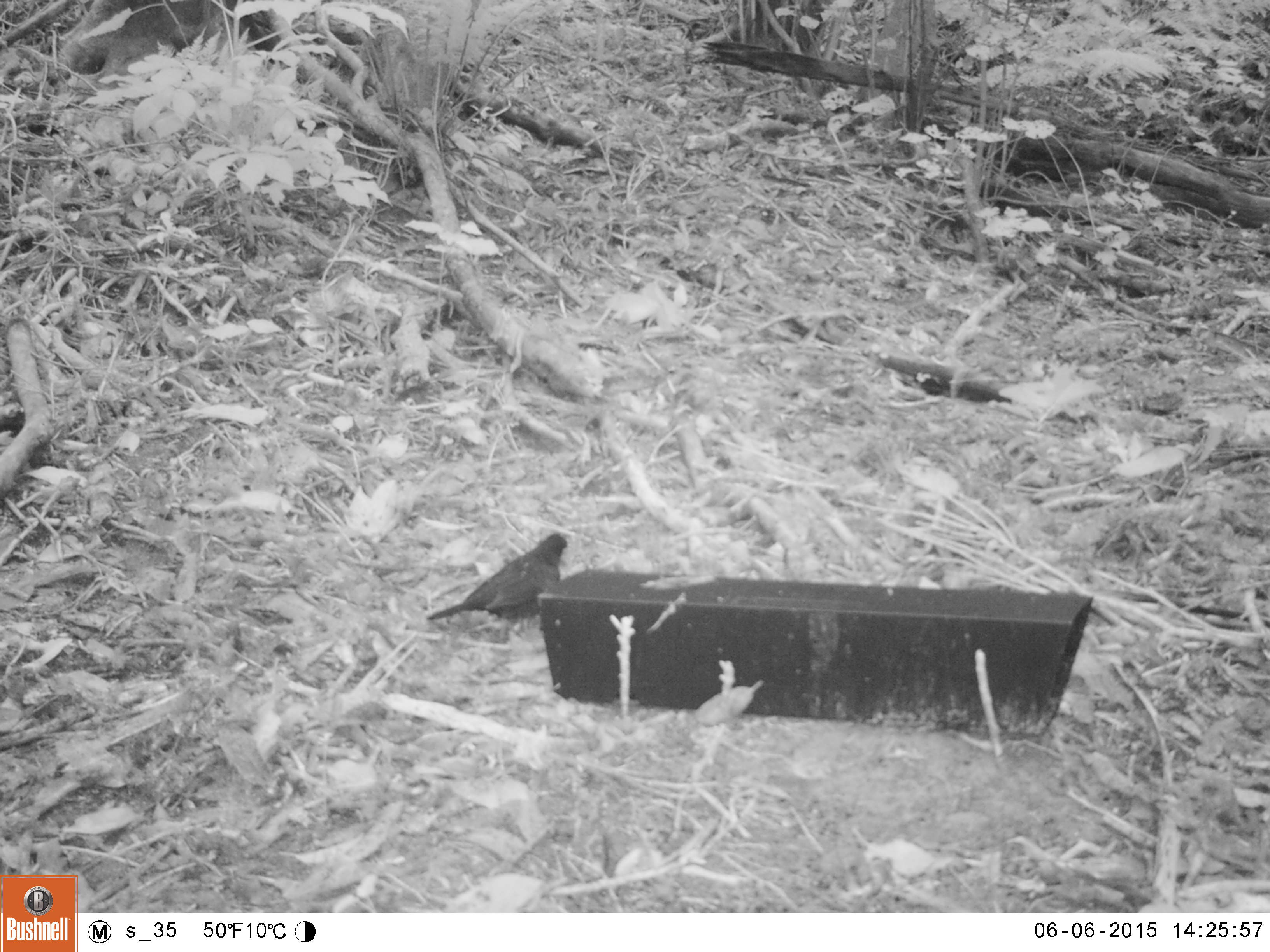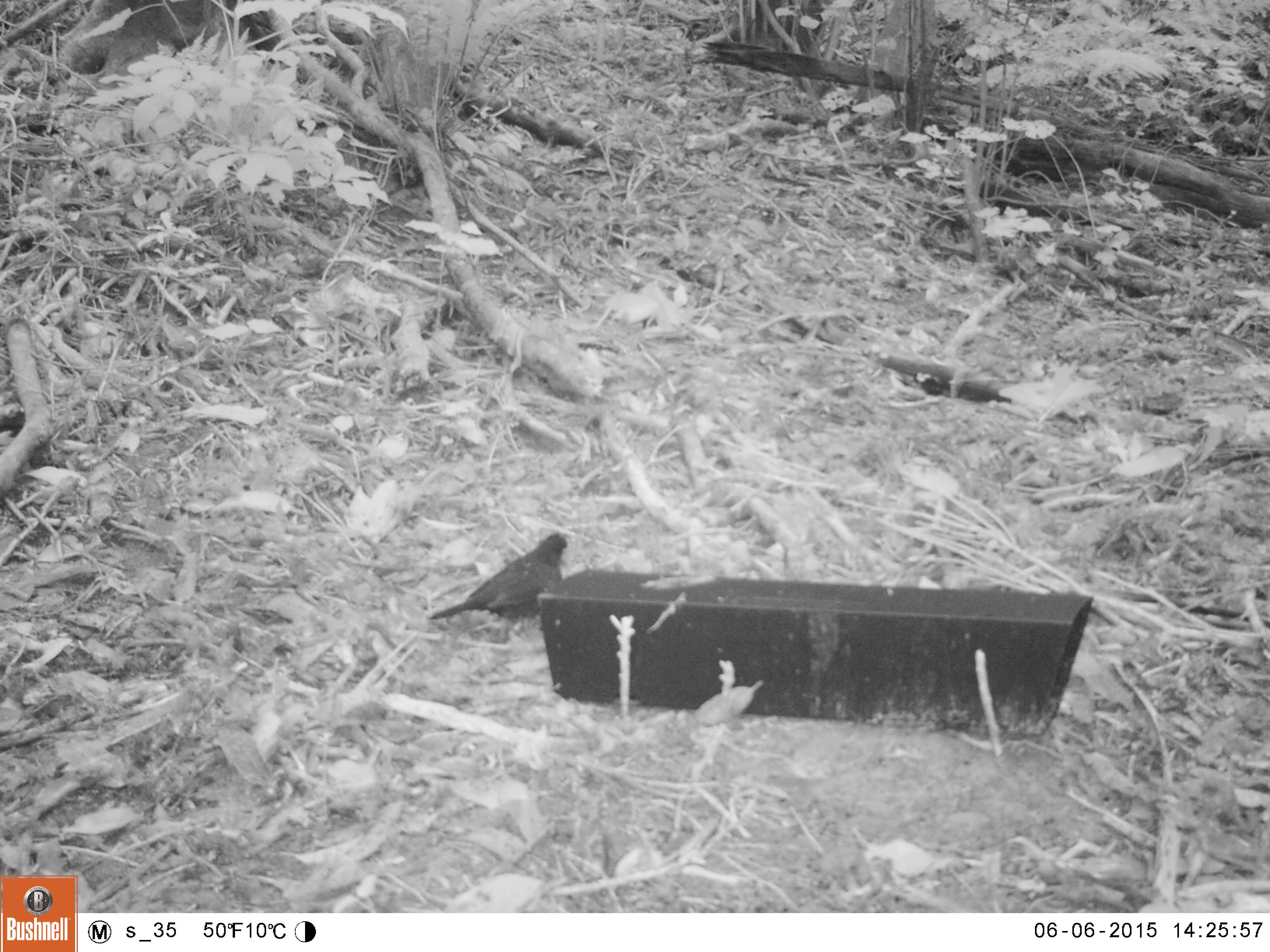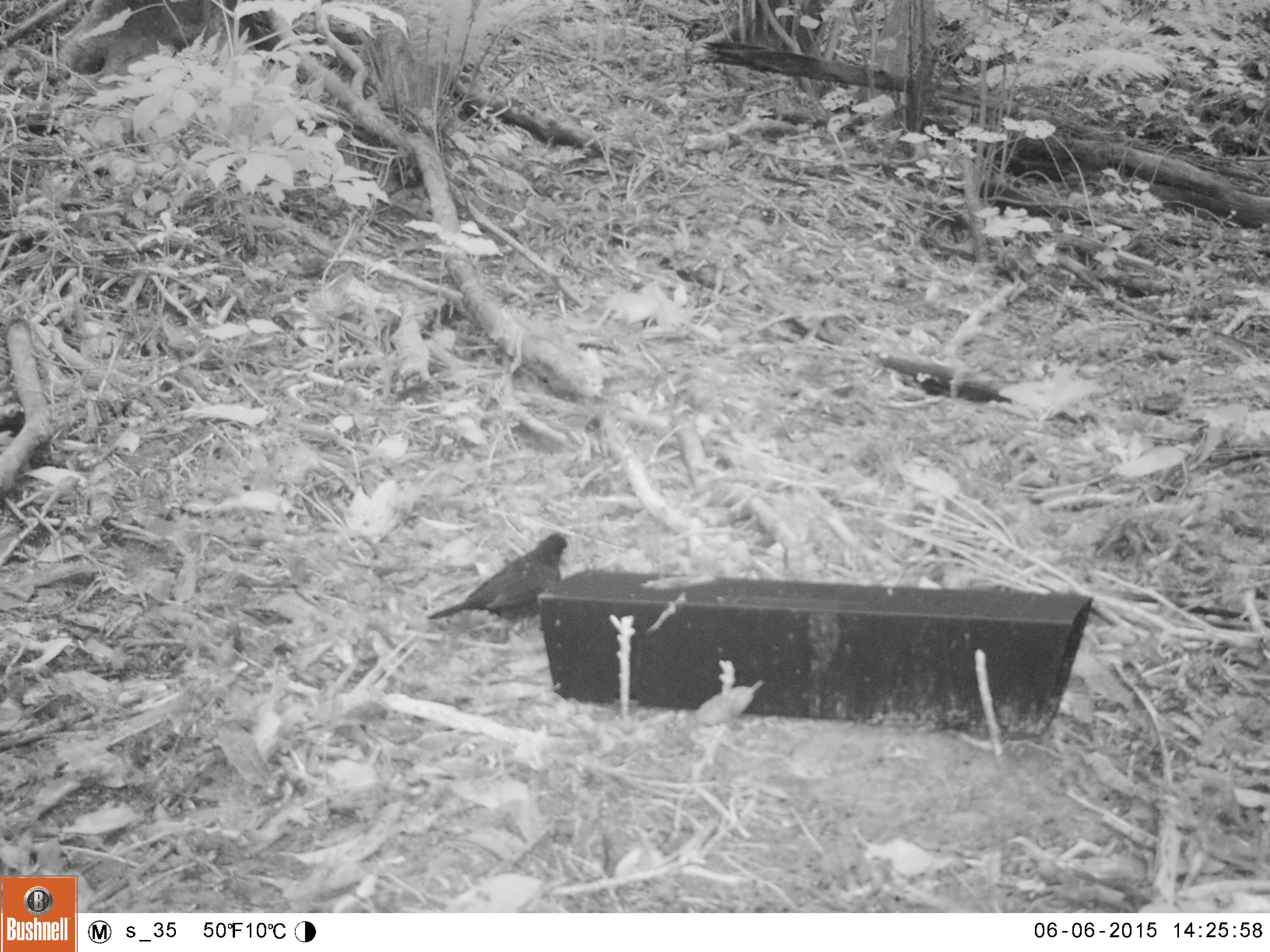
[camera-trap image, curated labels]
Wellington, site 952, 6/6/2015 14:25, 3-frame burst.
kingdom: Animalia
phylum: Chordata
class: Aves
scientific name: Aves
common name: bird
Bird (Aves).